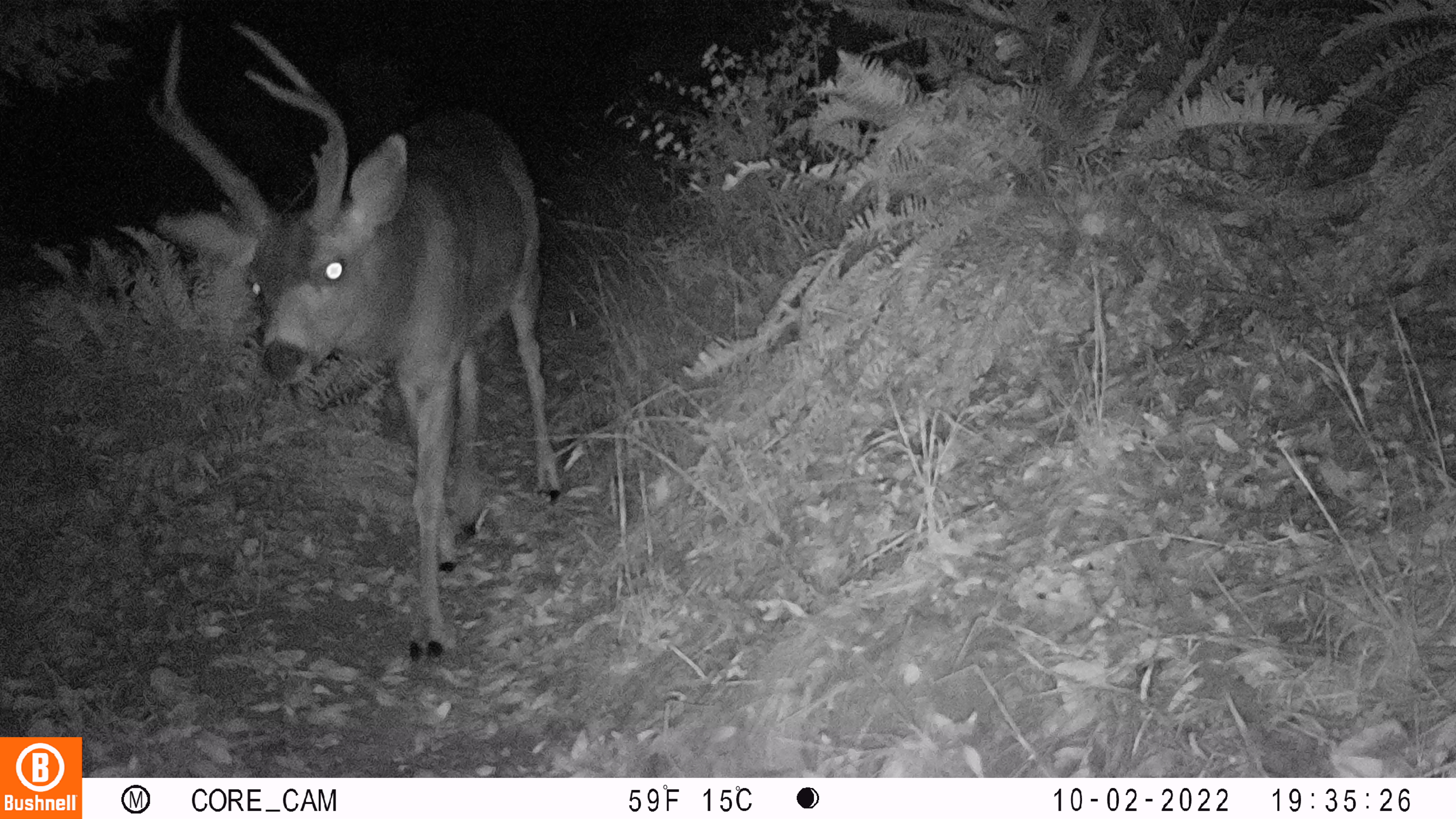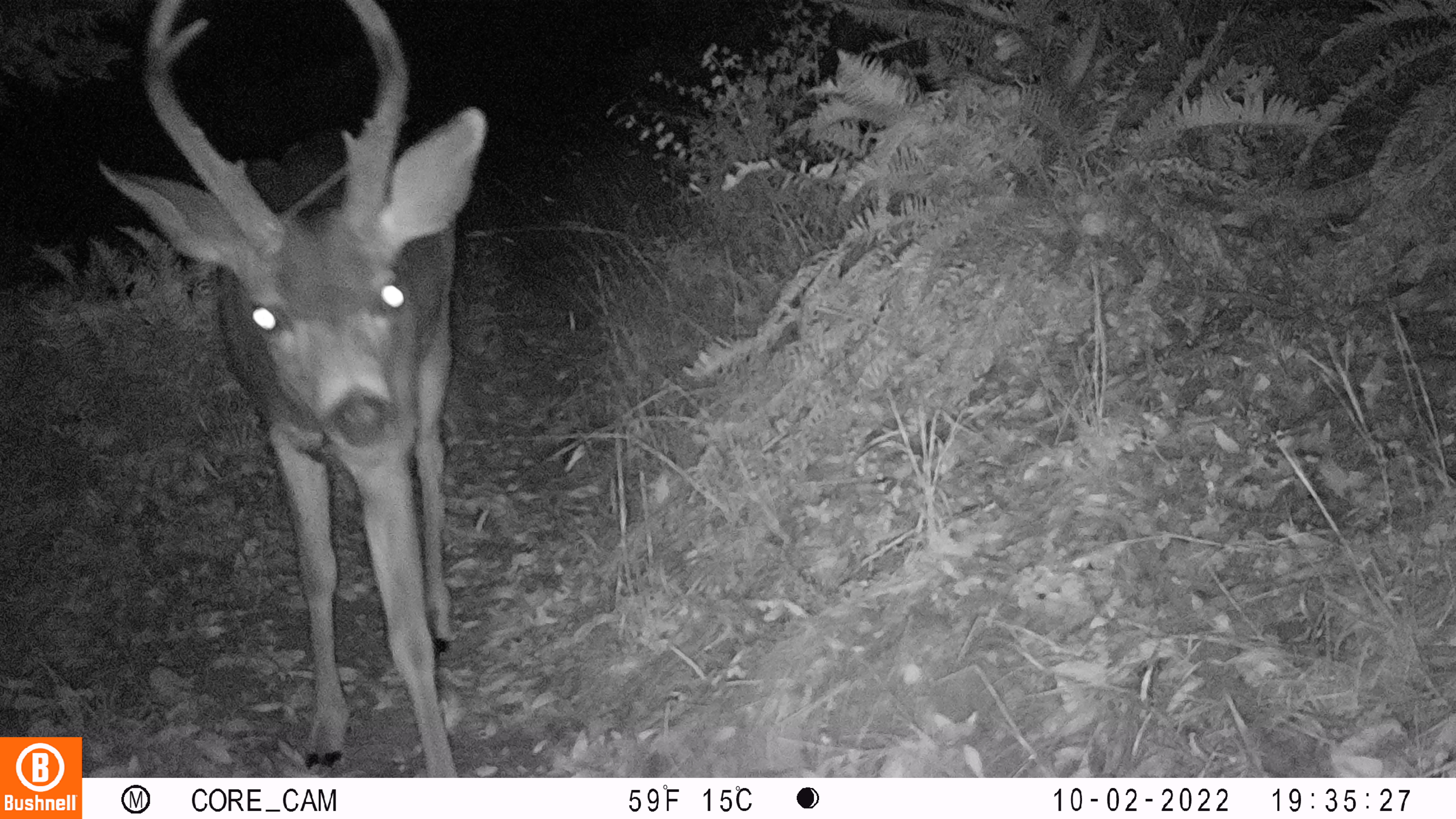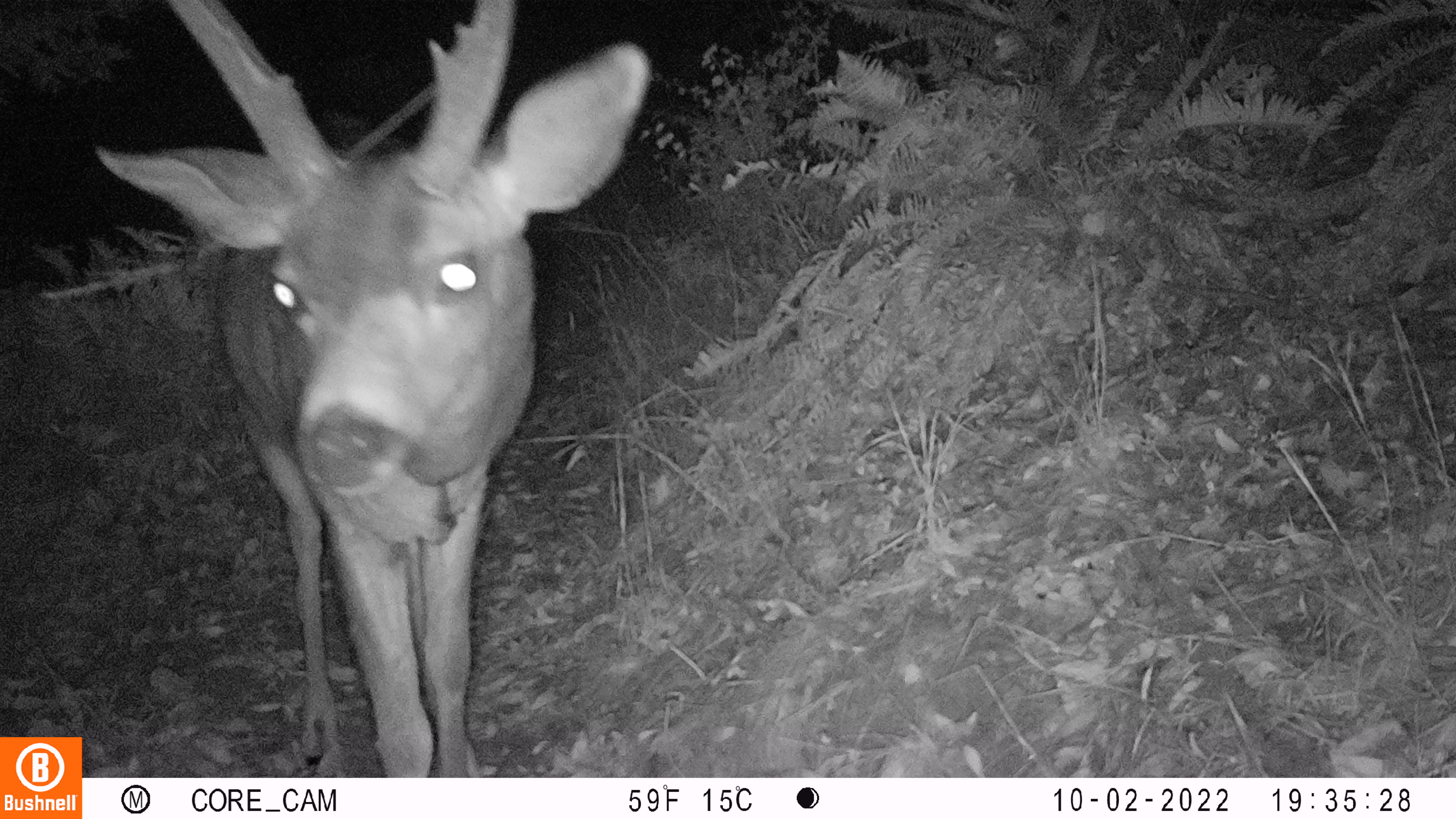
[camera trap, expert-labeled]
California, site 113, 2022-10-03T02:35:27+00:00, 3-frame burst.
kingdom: Animalia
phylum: Chordata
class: Mammalia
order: Artiodactyla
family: Cervidae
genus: Odocoileus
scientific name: Odocoileus hemionus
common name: mule deer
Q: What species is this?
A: Mule deer (Odocoileus hemionus).